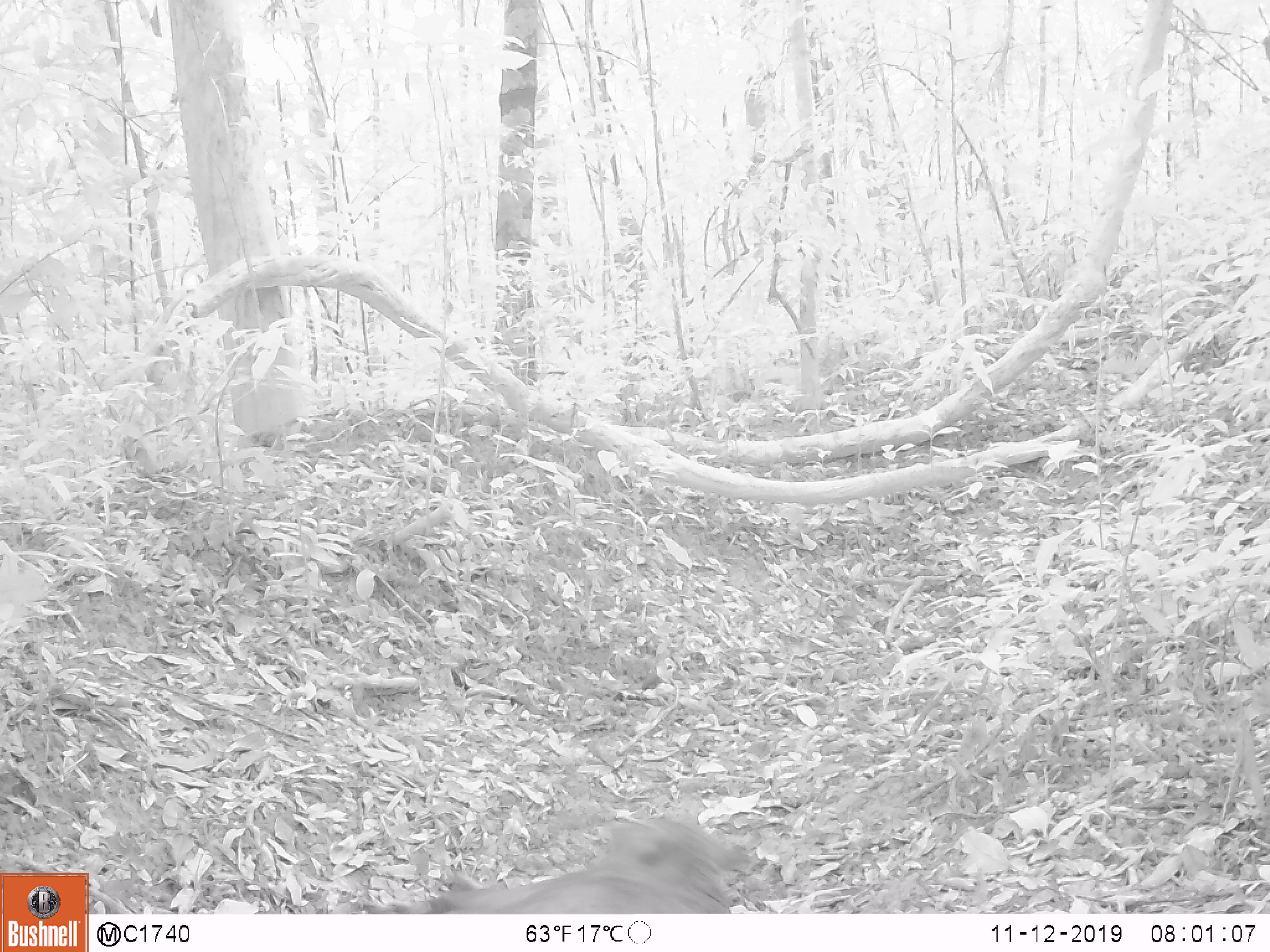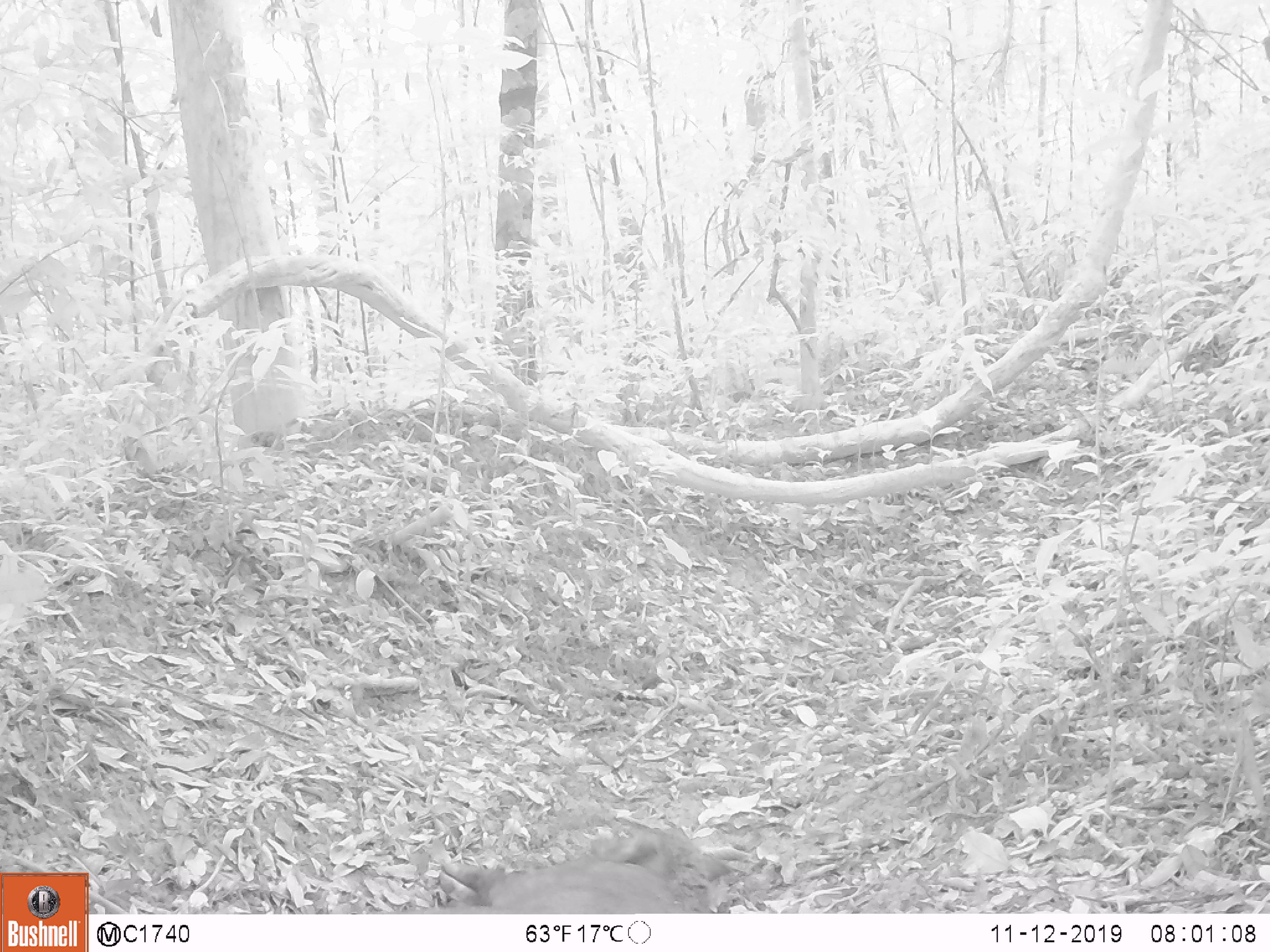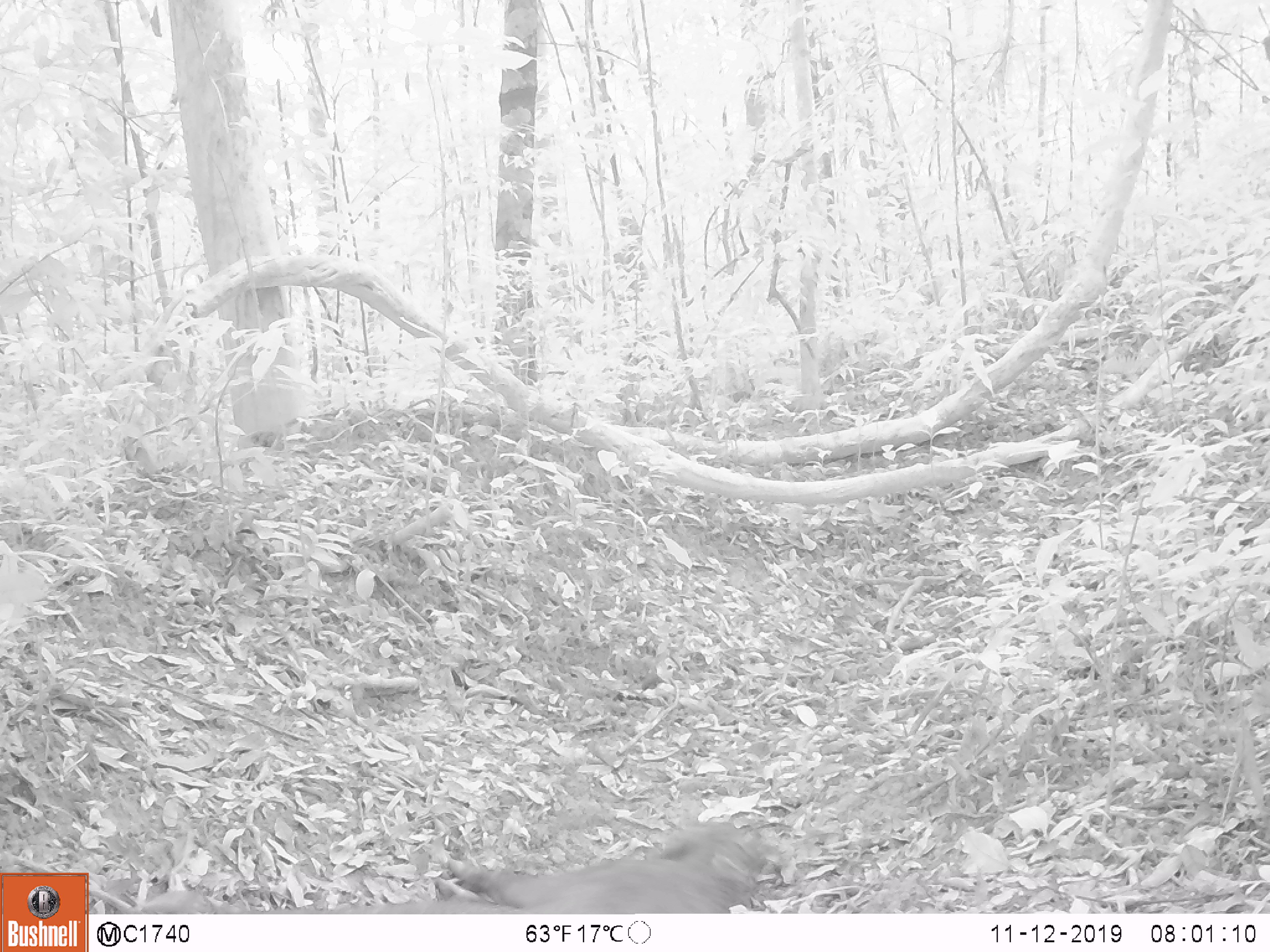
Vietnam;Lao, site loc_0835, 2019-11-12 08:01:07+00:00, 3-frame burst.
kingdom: Animalia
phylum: Chordata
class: Mammalia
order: Artiodactyla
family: Suidae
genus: Sus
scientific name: Sus scrofa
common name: eurasian wild pig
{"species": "eurasian wild pig (Sus scrofa)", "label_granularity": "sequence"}